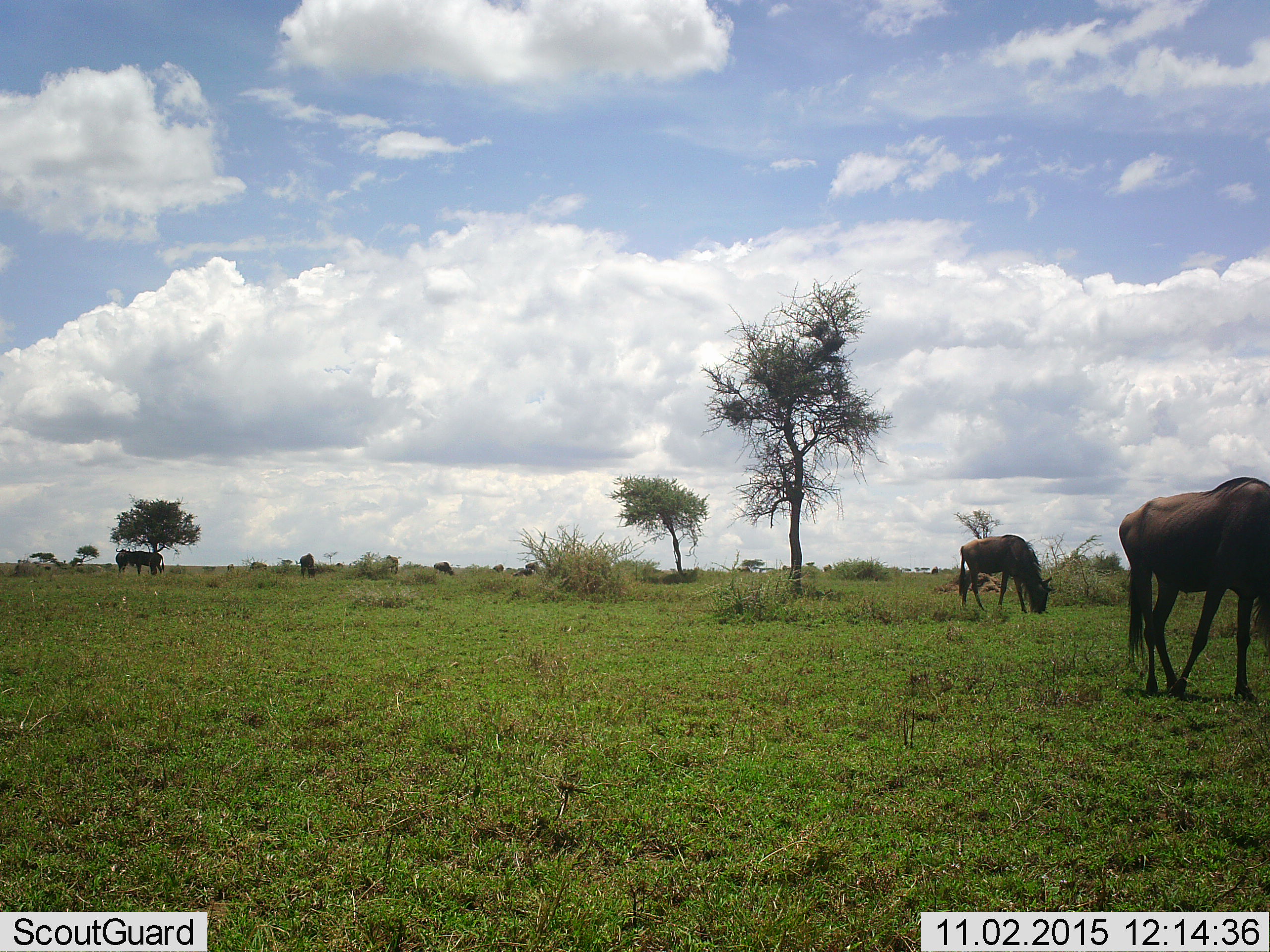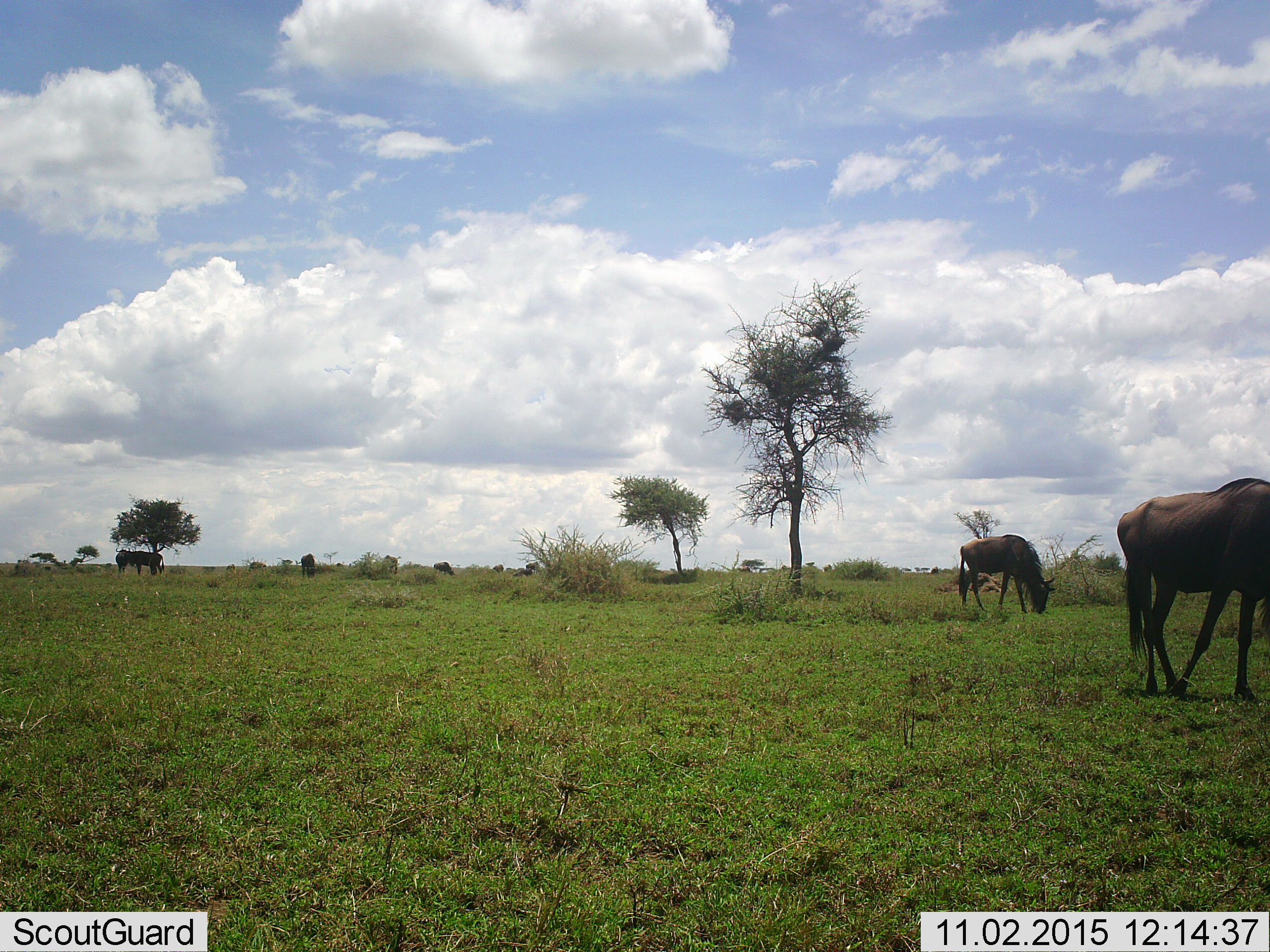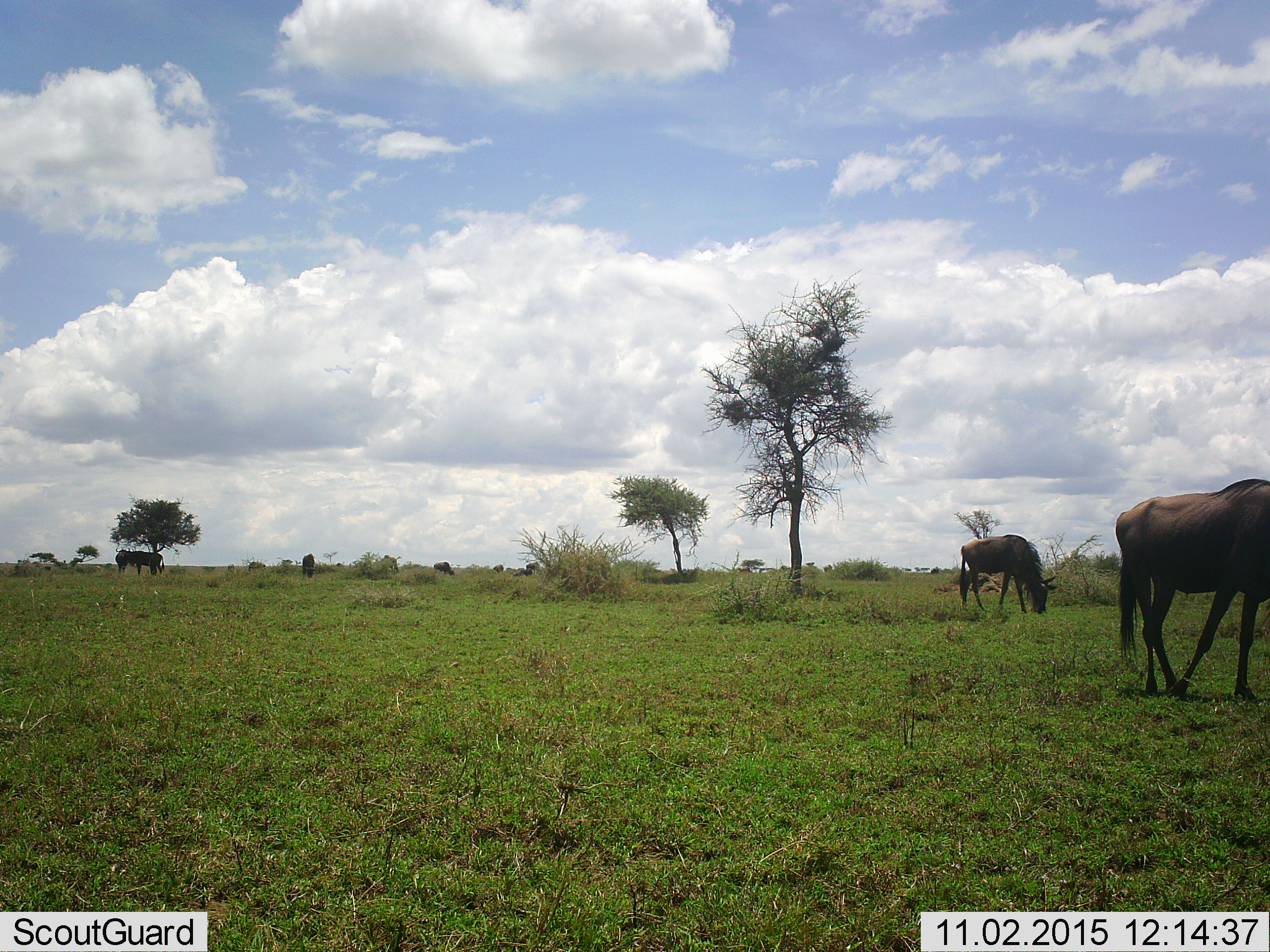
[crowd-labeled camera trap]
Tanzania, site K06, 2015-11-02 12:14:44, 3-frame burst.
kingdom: Animalia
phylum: Chordata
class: Mammalia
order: Artiodactyla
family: Bovidae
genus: Connochaetes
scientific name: Connochaetes taurinus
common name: blue wildebeest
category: wildebeest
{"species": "wildebeest (blue wildebeest) (Connochaetes taurinus)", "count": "11-50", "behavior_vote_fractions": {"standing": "50%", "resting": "12%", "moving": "25%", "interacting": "12%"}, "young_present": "12%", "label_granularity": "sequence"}